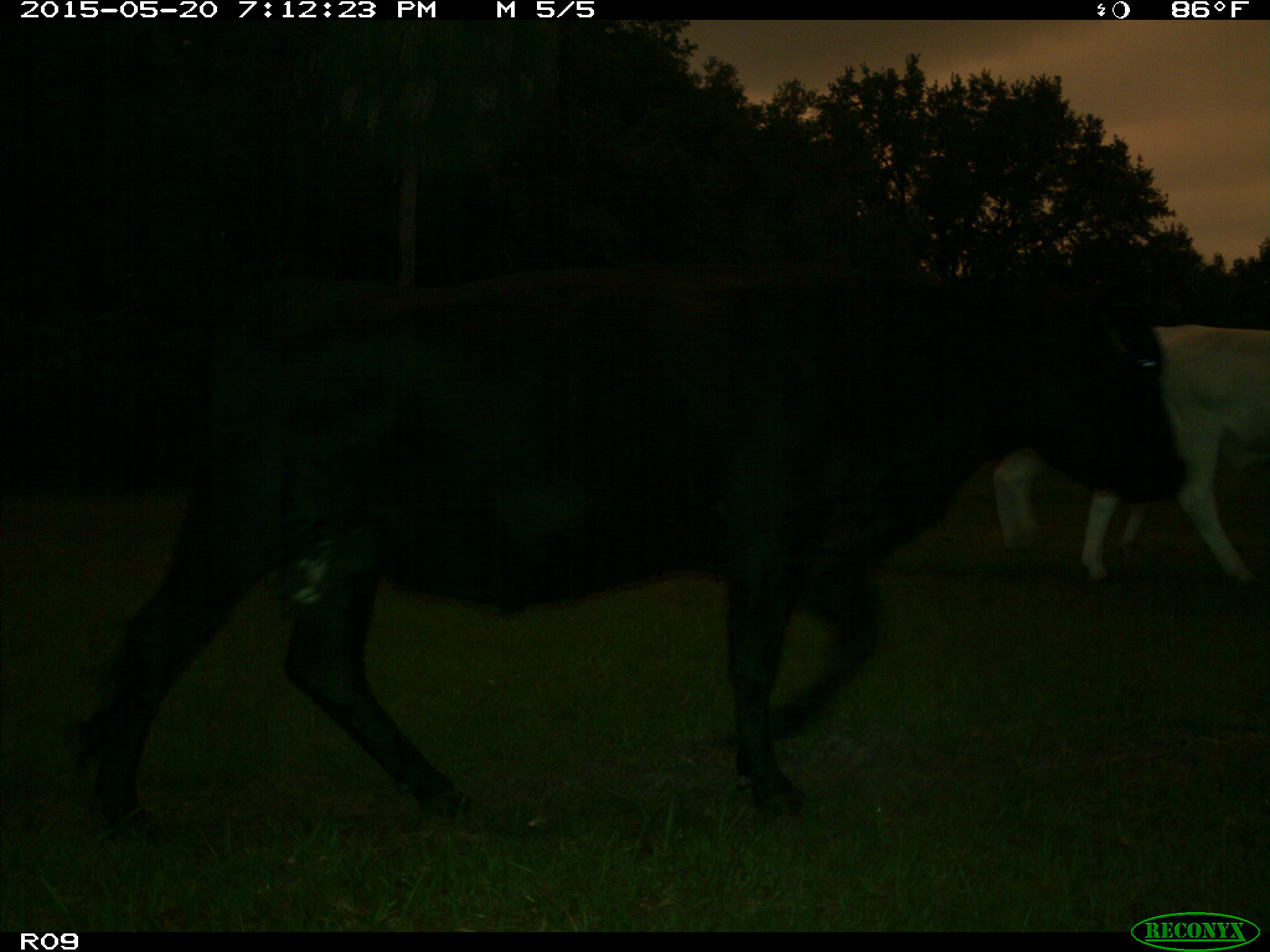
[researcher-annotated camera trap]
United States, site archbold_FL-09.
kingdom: Animalia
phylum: Chordata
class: Mammalia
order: Artiodactyla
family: Bovidae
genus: Bos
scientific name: Bos taurus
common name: domestic cow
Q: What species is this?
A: Bos taurus (domestic cow).